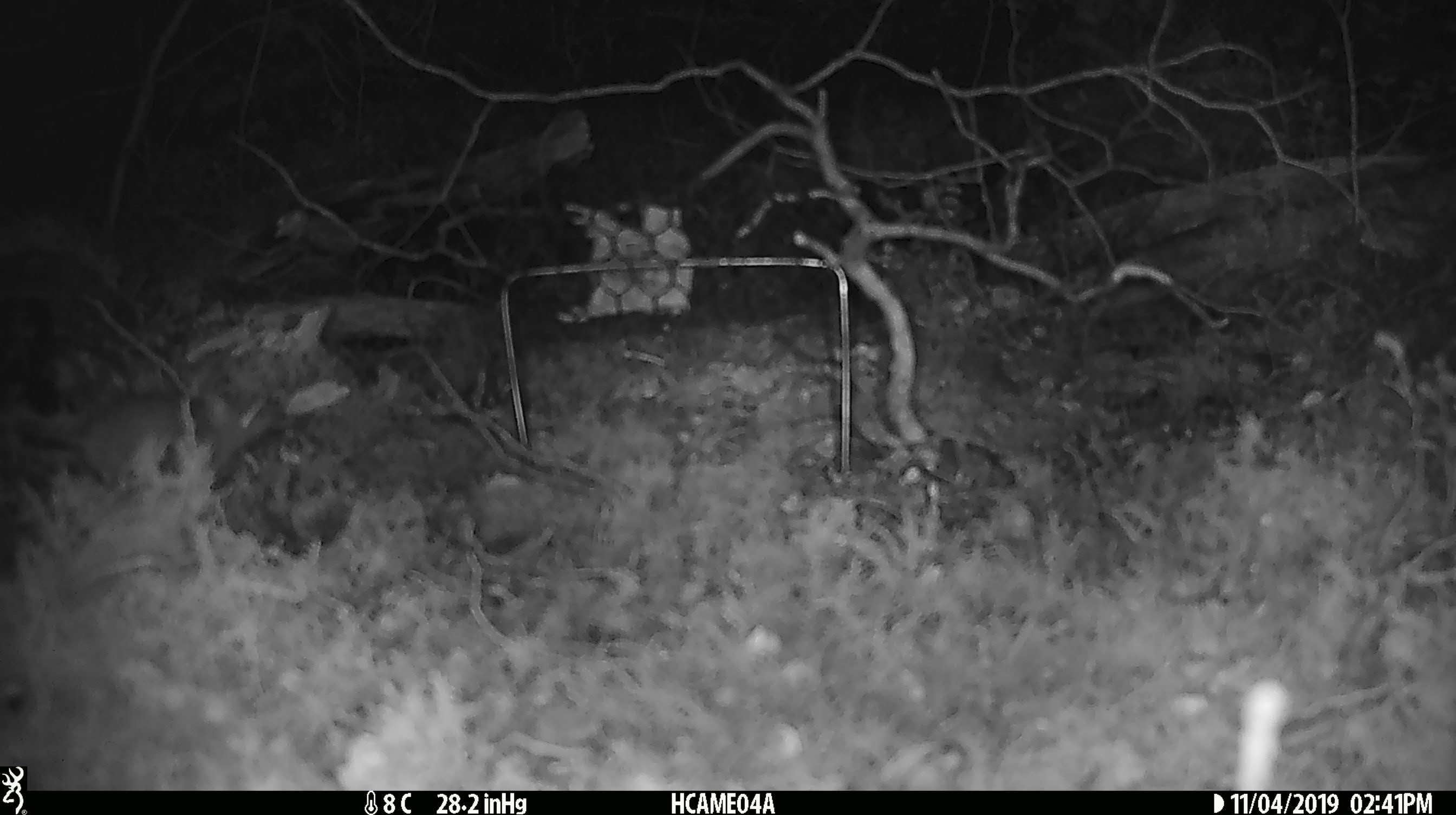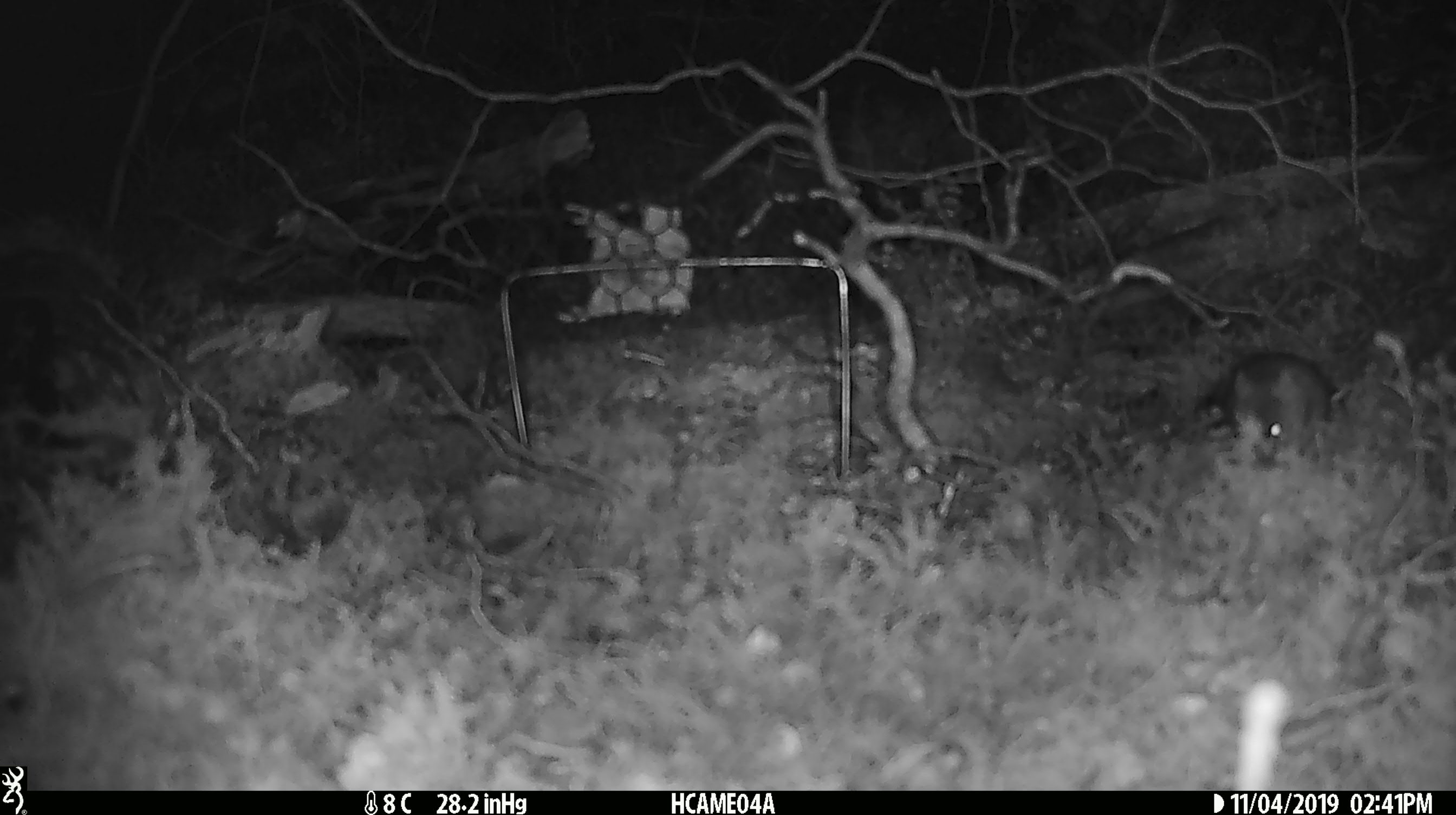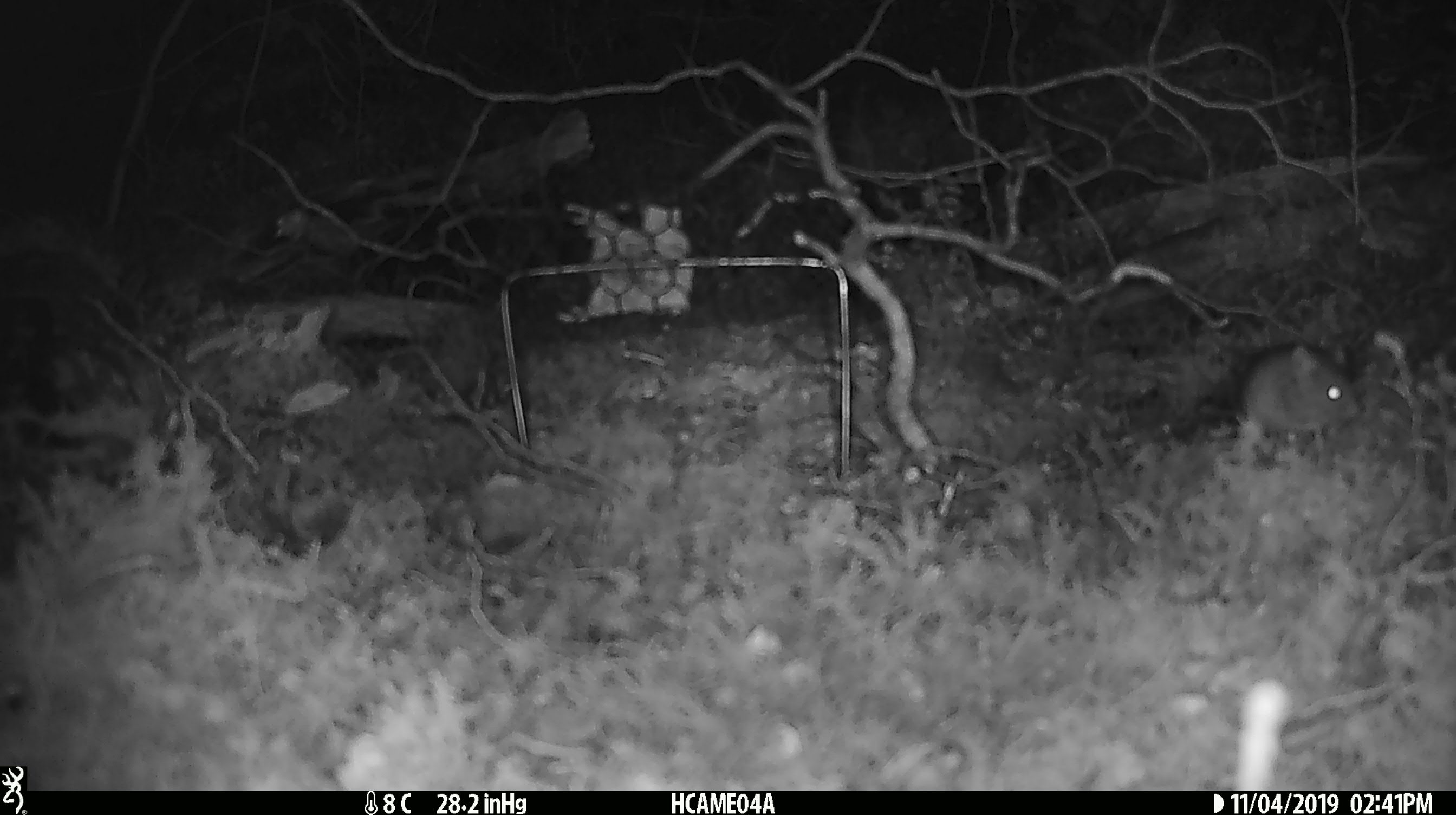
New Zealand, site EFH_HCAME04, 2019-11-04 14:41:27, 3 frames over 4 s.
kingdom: Animalia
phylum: Chordata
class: Mammalia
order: Rodentia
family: Muridae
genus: Mus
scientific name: Mus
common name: mouse